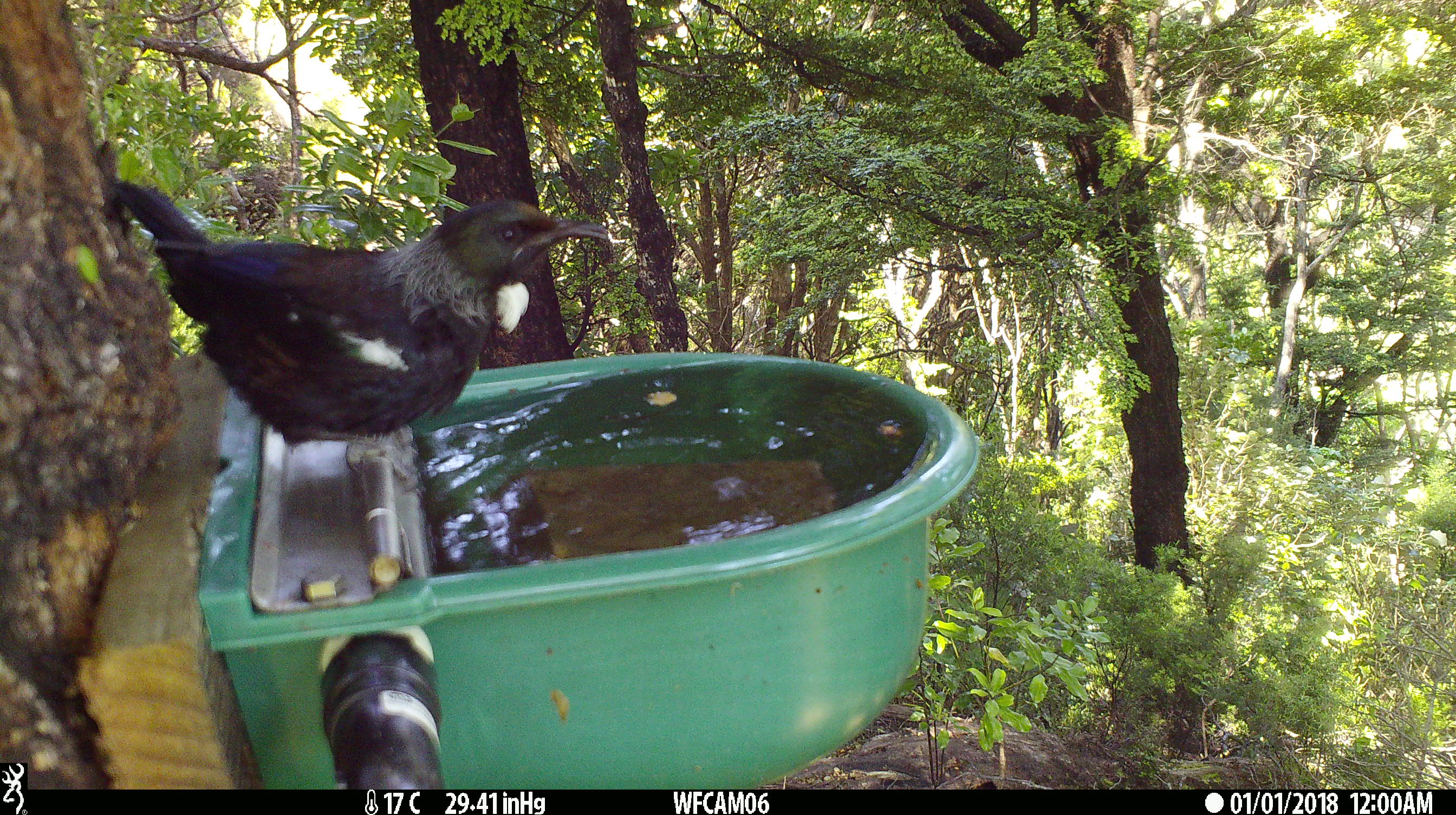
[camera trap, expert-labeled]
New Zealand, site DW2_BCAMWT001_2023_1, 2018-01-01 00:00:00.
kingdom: Animalia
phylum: Chordata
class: Aves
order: Passeriformes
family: Meliphagidae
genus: Prosthemadera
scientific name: Prosthemadera novaeseelandiae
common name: tui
Tui (Prosthemadera novaeseelandiae).